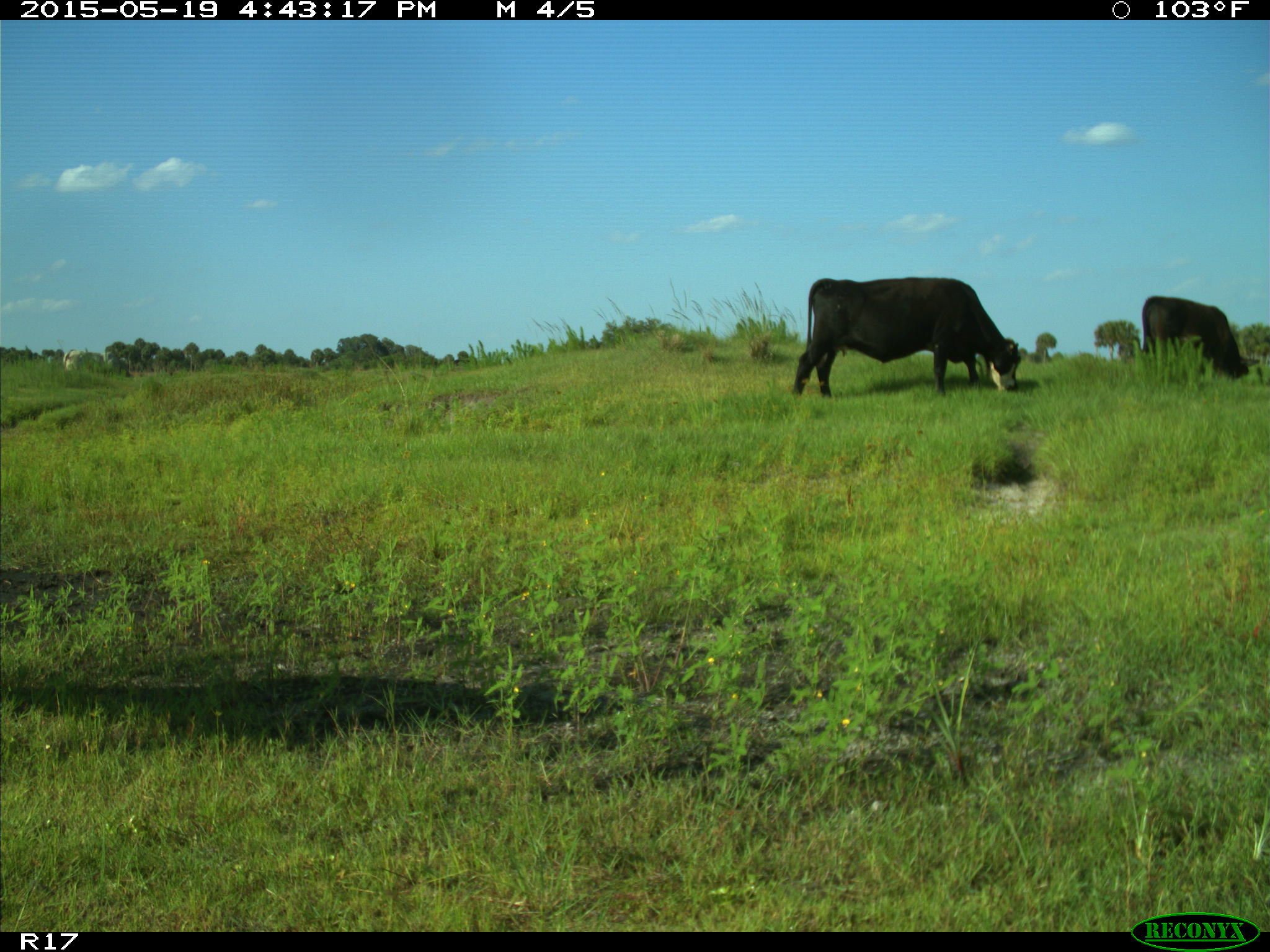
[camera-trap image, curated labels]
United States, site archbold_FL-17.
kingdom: Animalia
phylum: Chordata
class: Mammalia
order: Artiodactyla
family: Bovidae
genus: Bos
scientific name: Bos taurus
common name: domestic cow